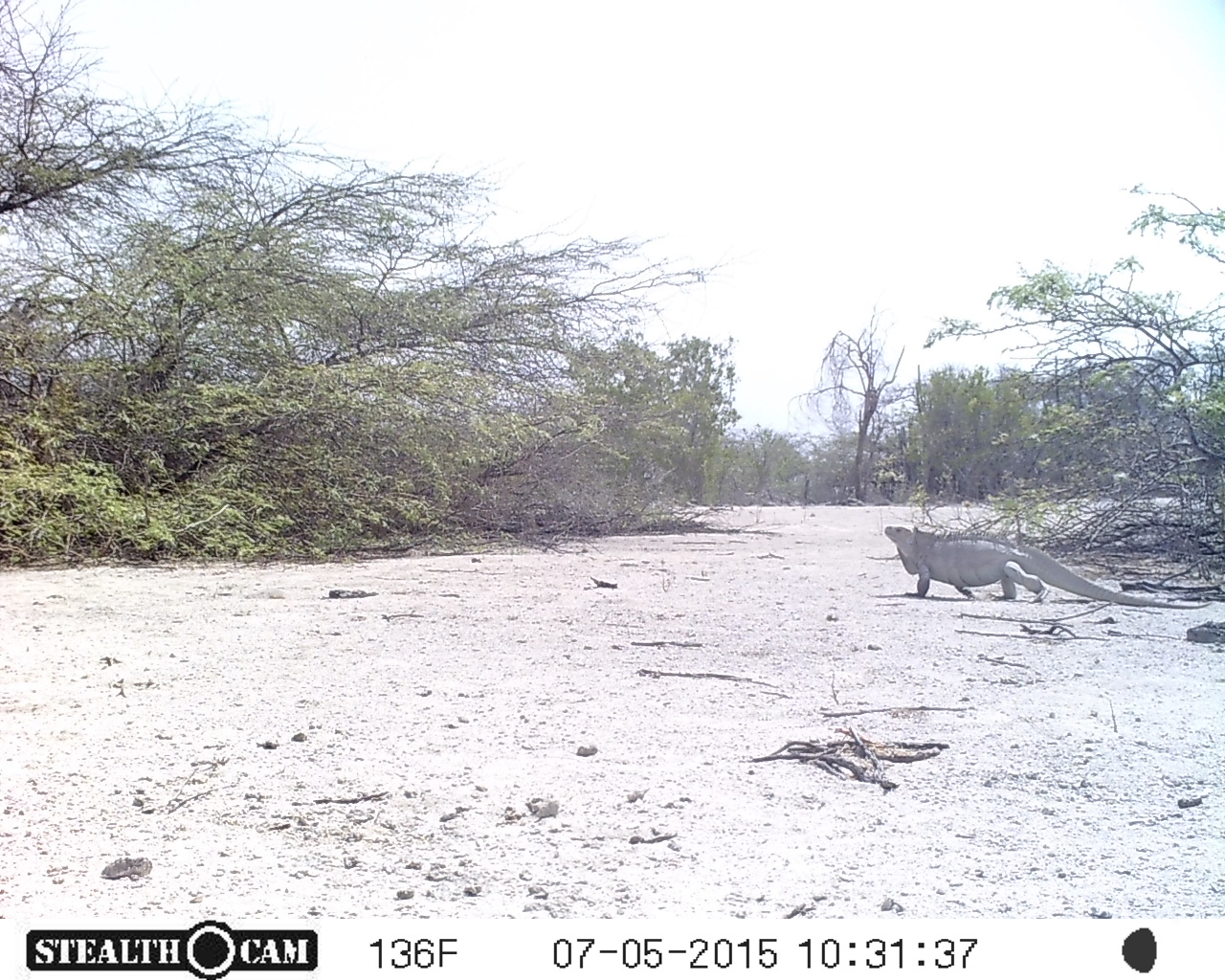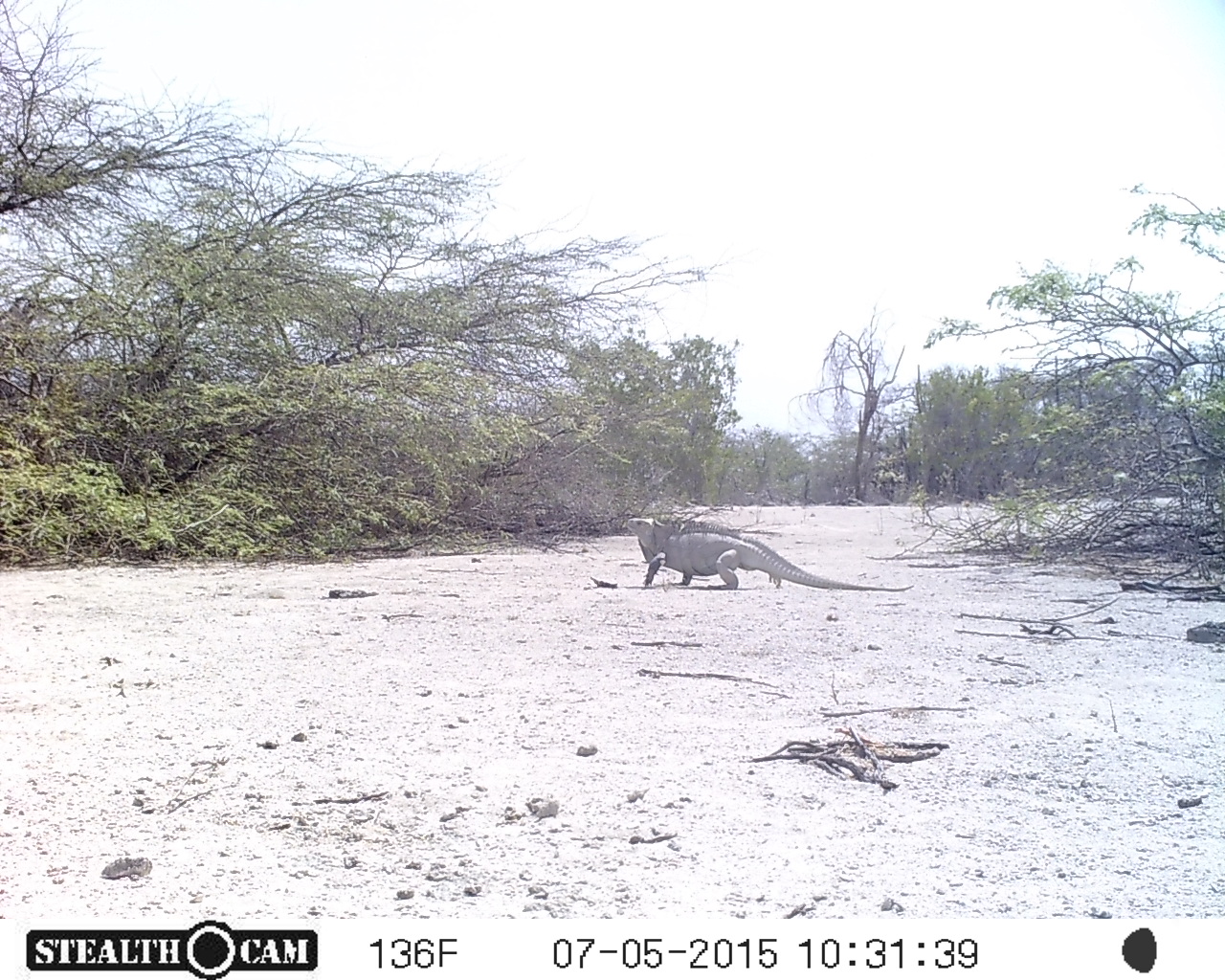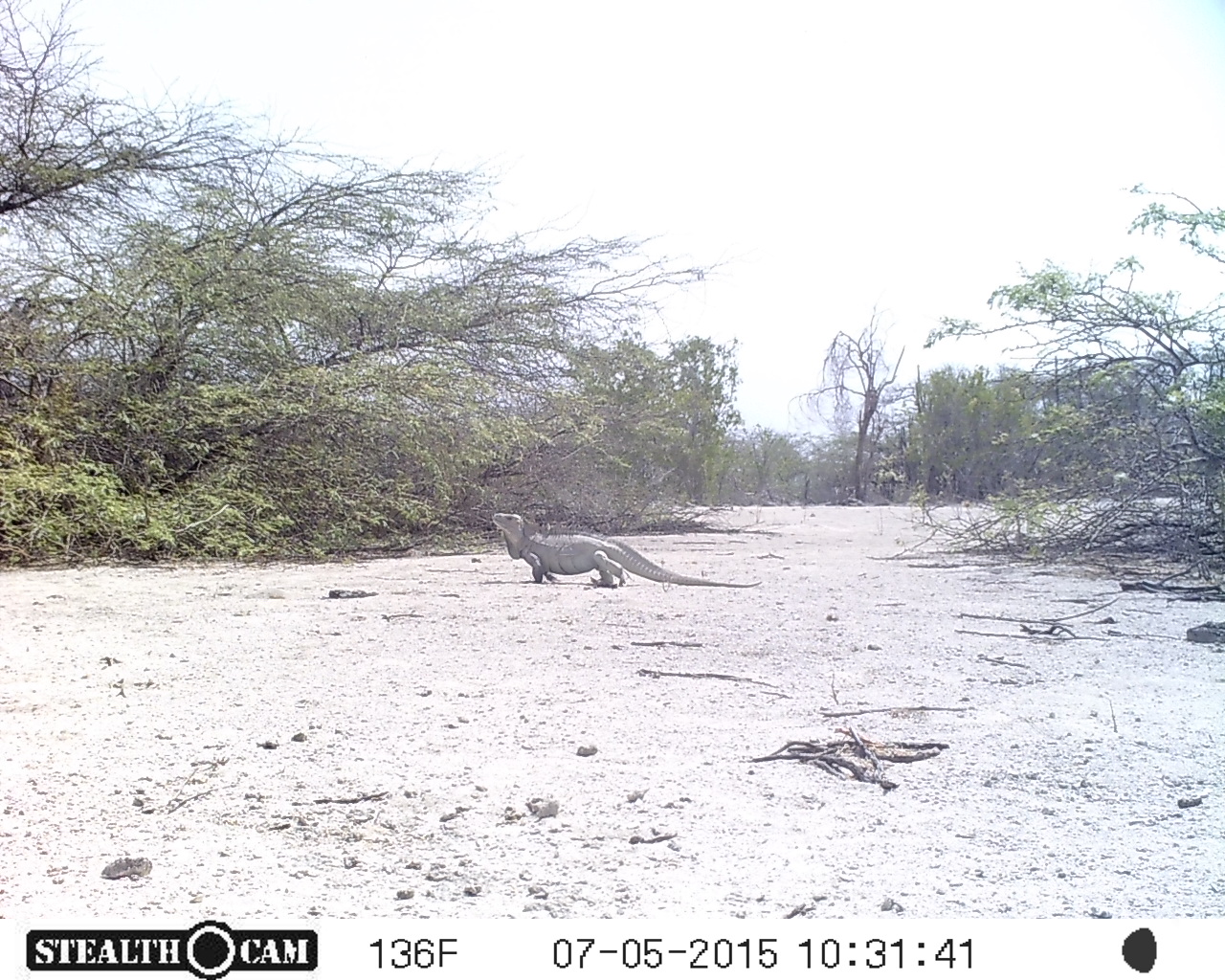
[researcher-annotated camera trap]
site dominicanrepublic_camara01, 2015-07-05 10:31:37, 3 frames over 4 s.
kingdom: Animalia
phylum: Chordata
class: Reptilia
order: Squamata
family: Iguanidae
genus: Iguana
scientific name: Iguana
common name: typical iguanas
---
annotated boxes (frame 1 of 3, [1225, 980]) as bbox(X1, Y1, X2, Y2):
iguana: bbox(880, 519, 1213, 614)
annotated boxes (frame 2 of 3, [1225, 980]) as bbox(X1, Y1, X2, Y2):
iguana: bbox(637, 513, 908, 593)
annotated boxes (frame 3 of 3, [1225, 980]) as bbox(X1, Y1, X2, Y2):
iguana: bbox(488, 510, 752, 590)